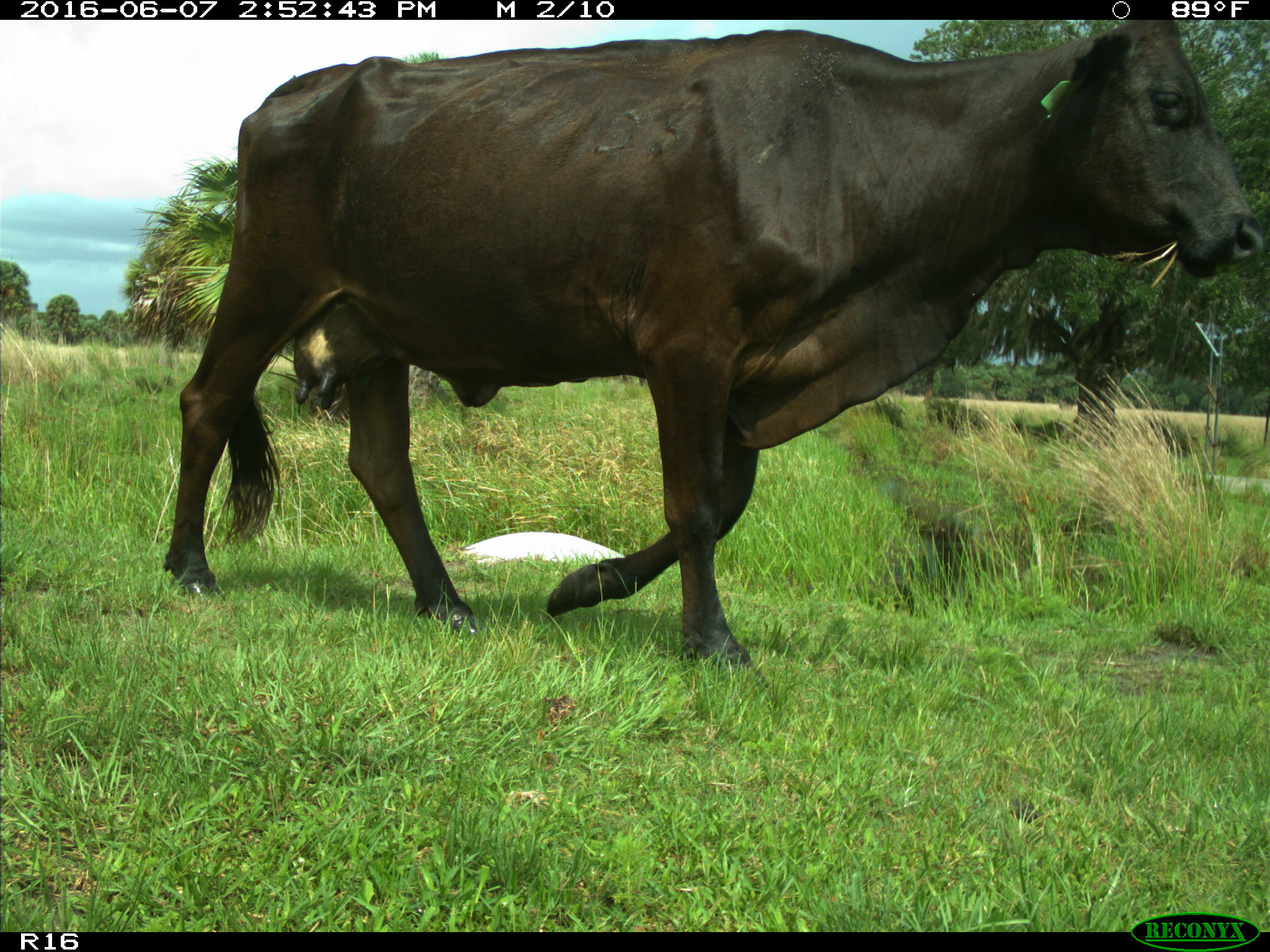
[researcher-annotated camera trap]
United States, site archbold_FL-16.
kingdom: Animalia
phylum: Chordata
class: Mammalia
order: Artiodactyla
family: Bovidae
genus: Bos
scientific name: Bos taurus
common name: domestic cow